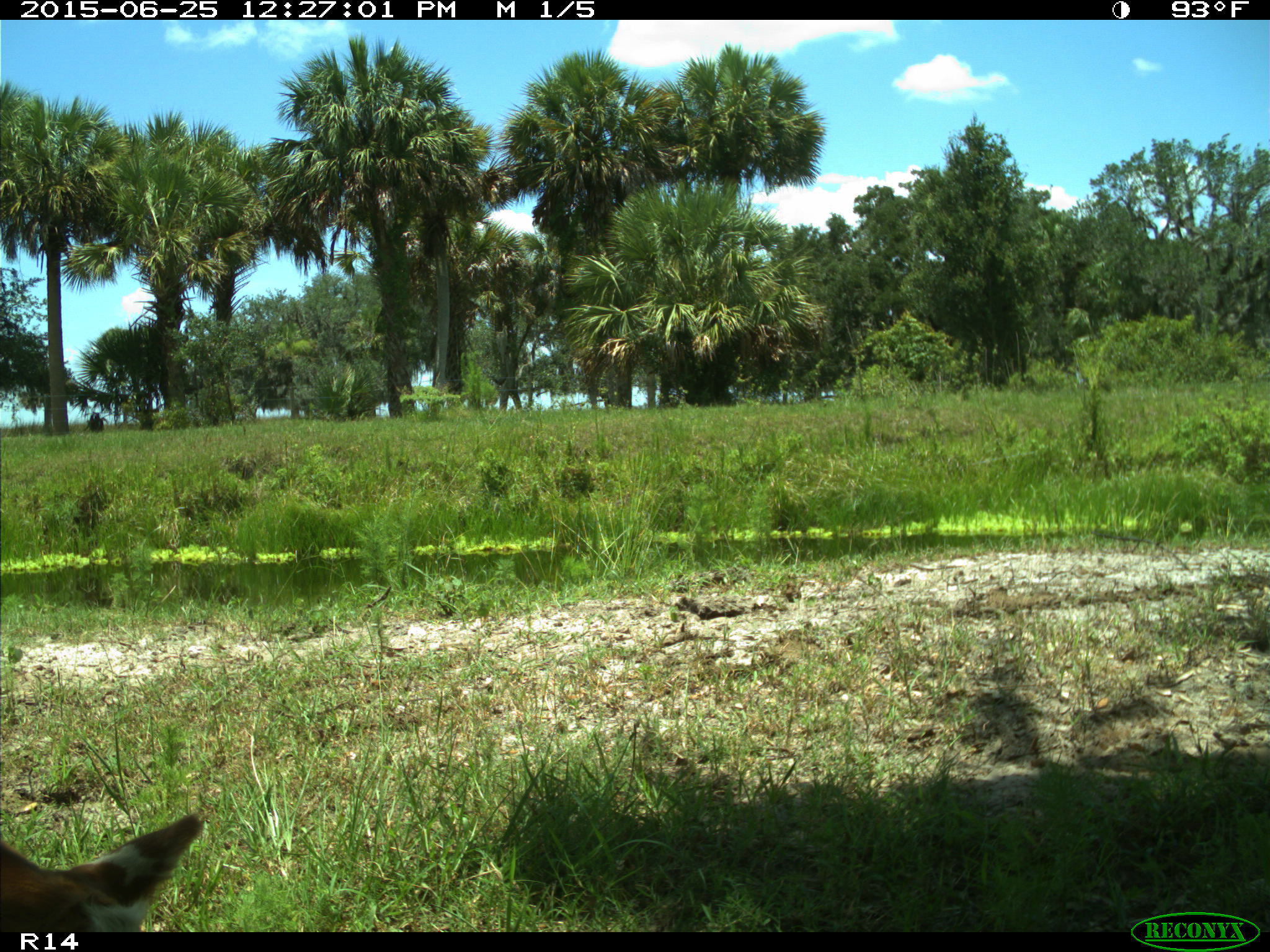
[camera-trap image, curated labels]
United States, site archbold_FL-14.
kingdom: Animalia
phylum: Chordata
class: Mammalia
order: Artiodactyla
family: Bovidae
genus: Bos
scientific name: Bos taurus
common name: domestic cow